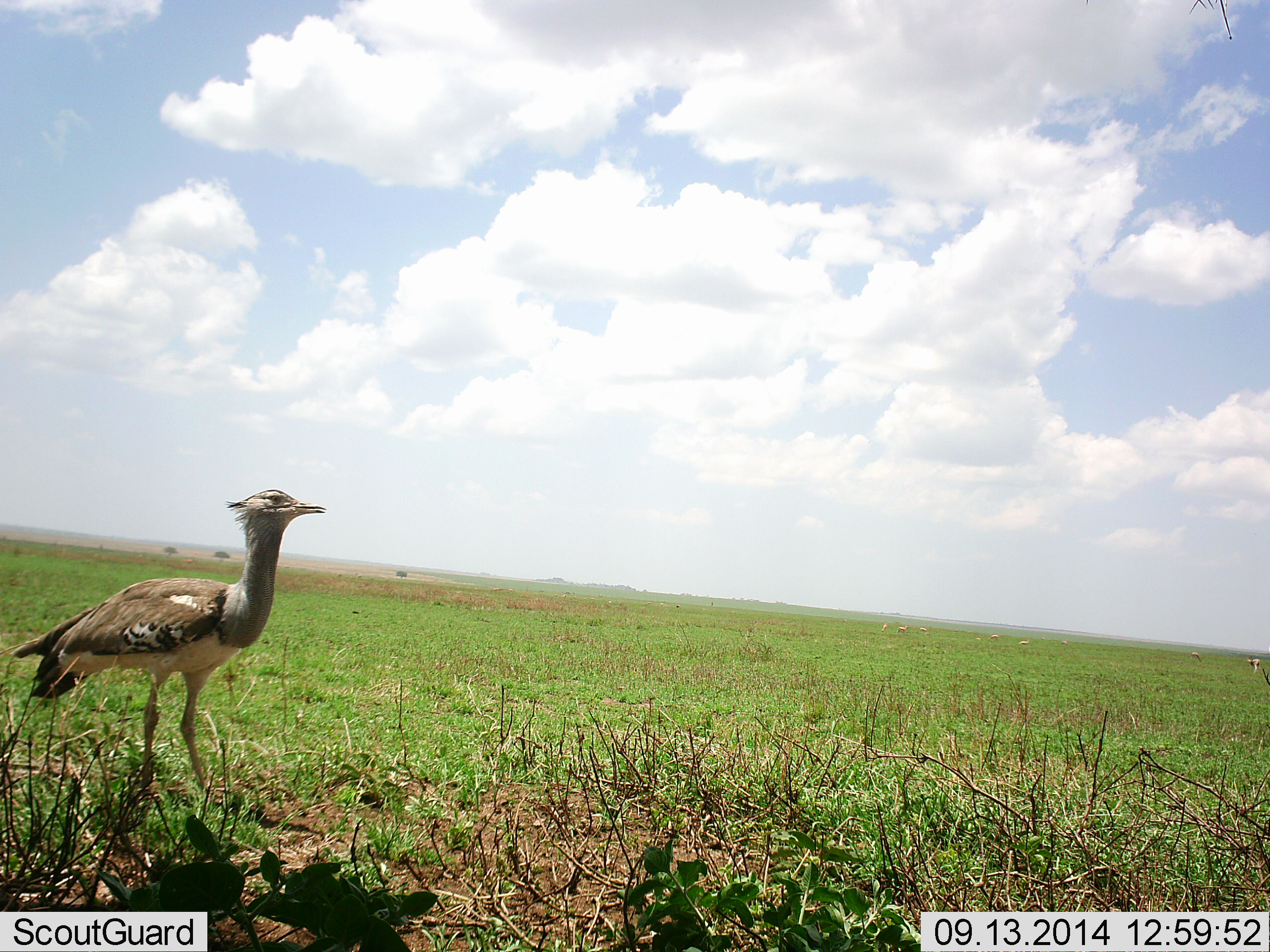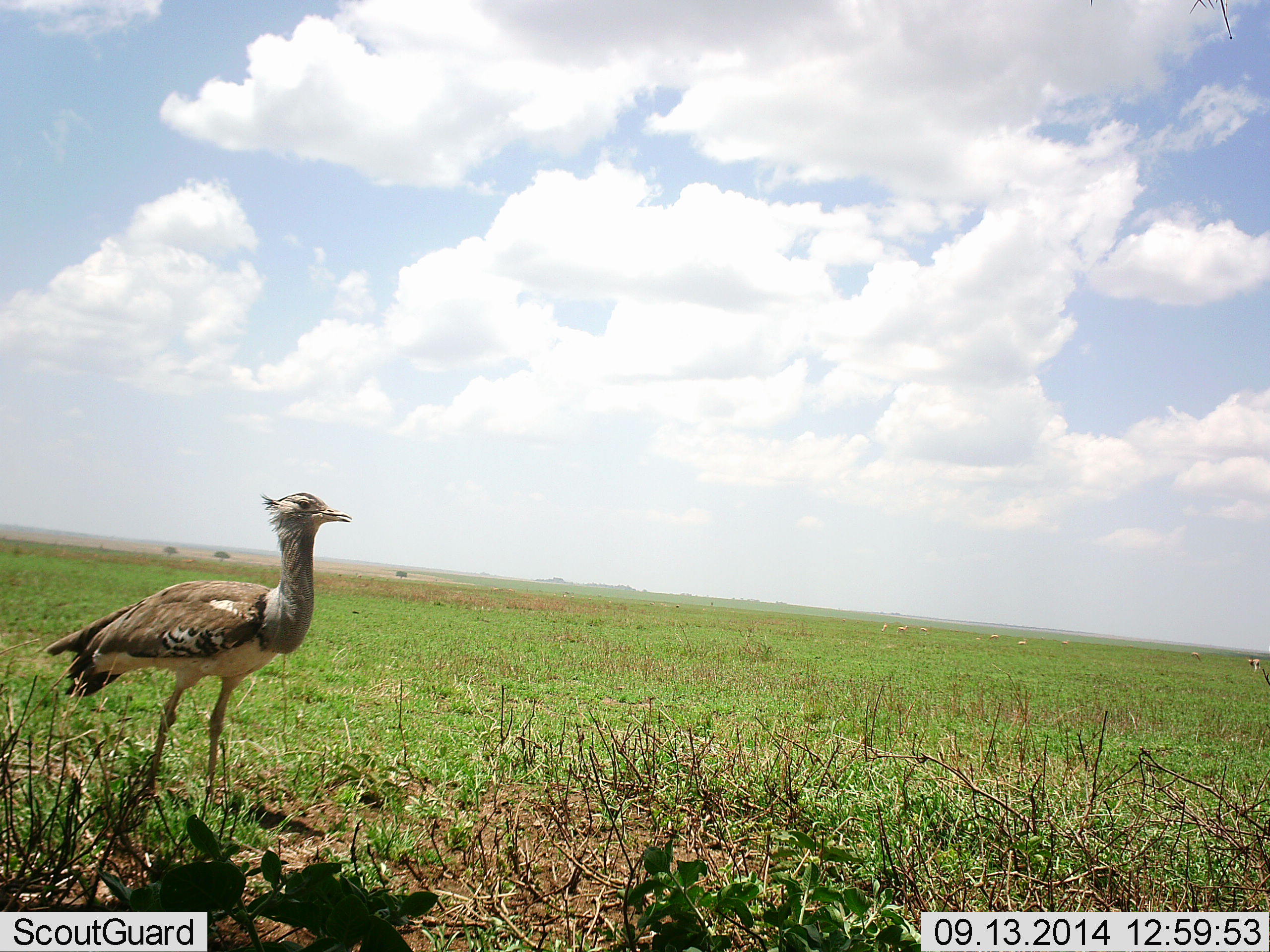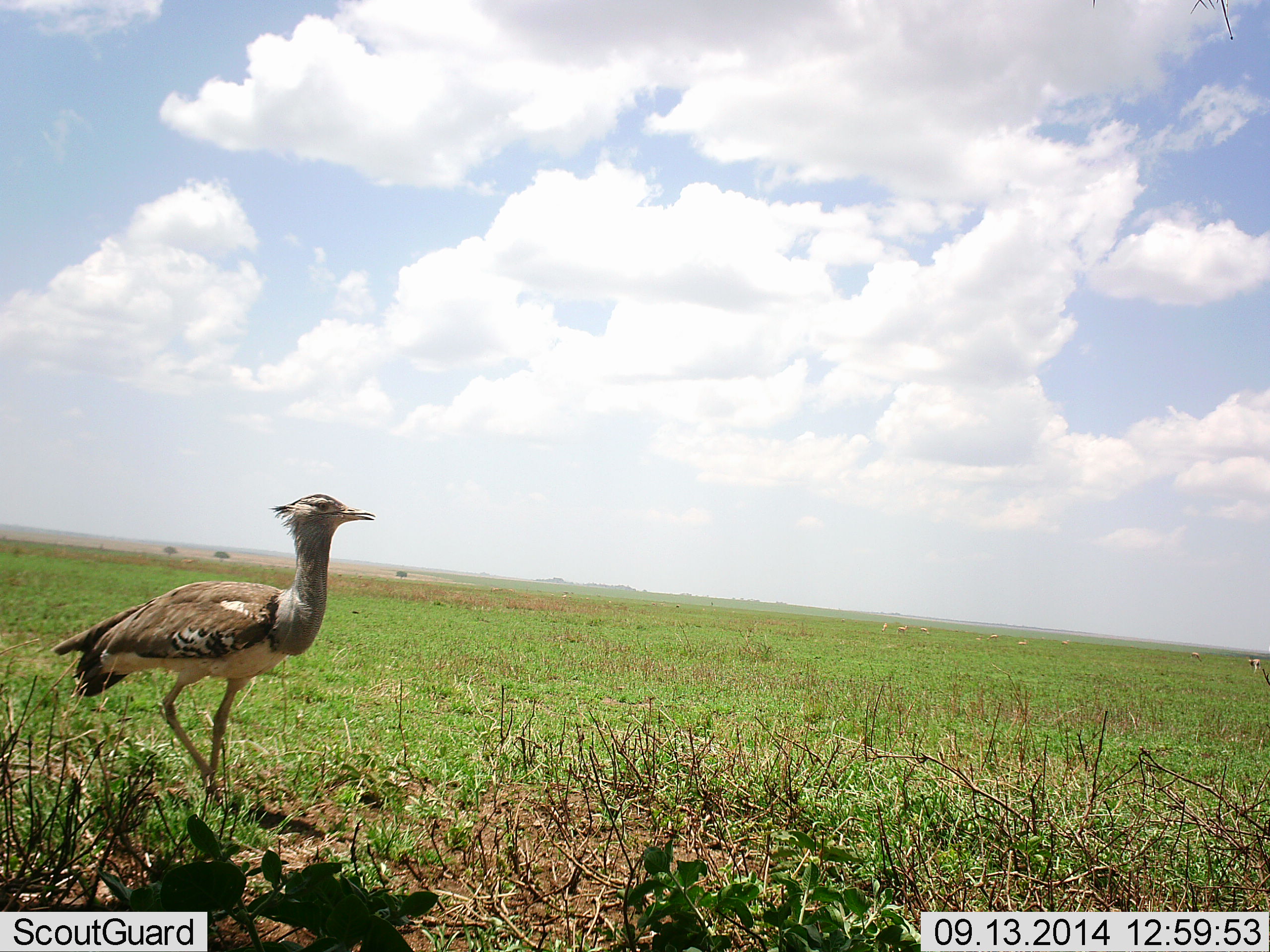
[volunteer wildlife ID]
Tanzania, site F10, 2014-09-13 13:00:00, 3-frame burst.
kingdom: Animalia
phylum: Chordata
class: Aves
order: Otidiformes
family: Otididae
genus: Ardeotis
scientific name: Ardeotis kori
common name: kori bustard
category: koribustard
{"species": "koribustard (kori bustard) (Ardeotis kori)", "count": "1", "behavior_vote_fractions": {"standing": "55%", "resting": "0%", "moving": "45%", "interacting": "9%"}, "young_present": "0%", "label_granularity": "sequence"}